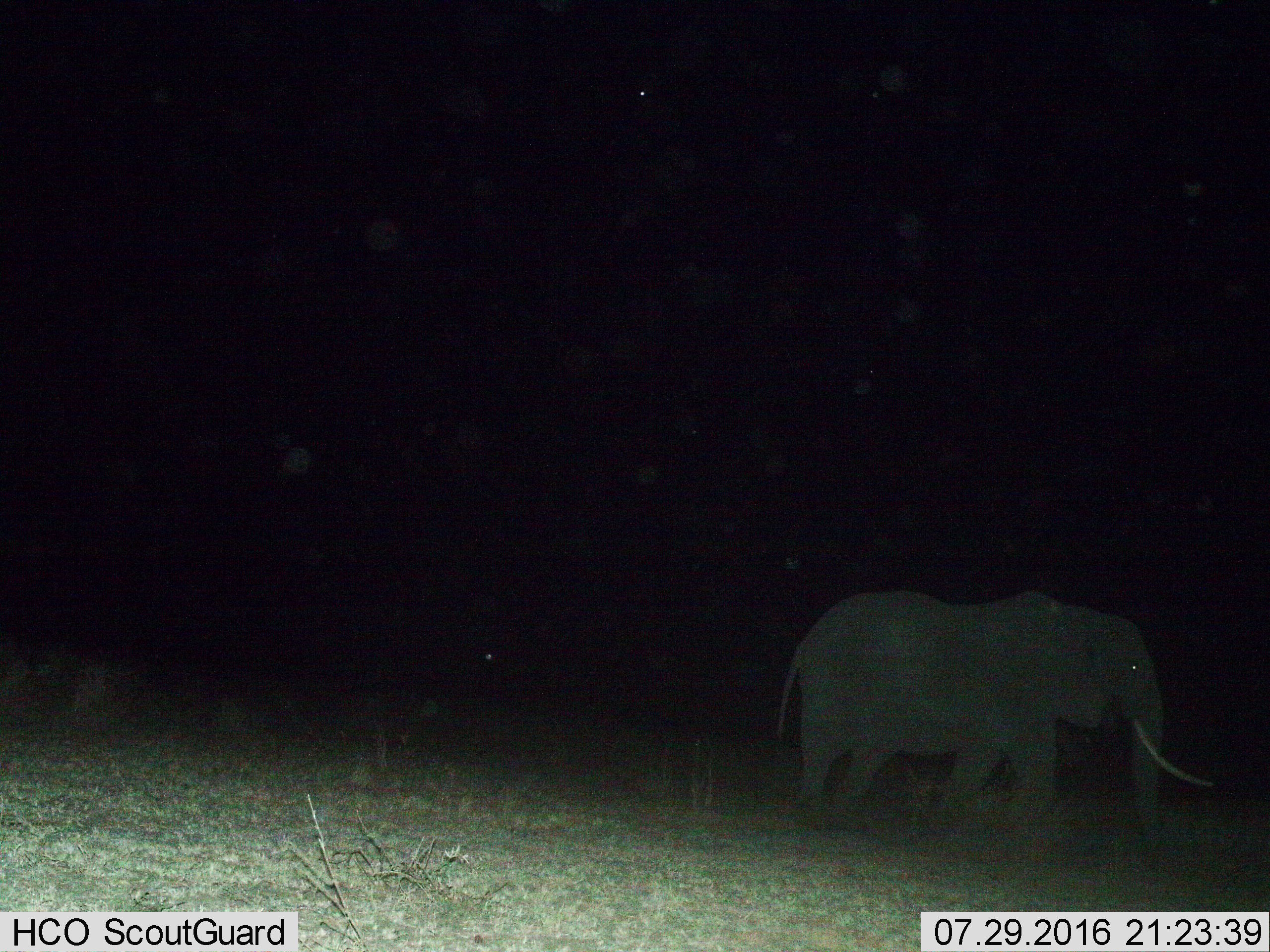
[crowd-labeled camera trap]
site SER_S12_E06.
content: unidentified animal